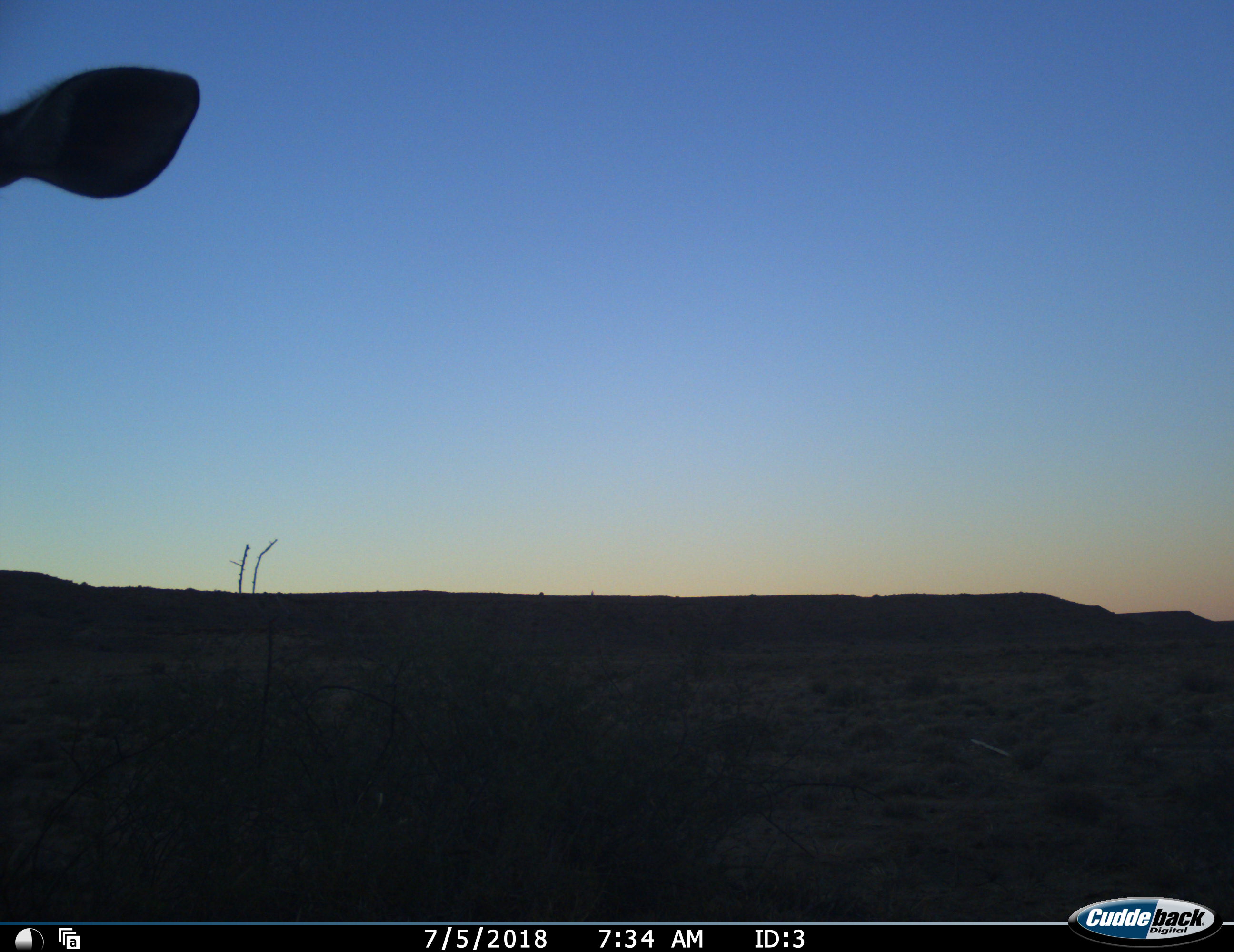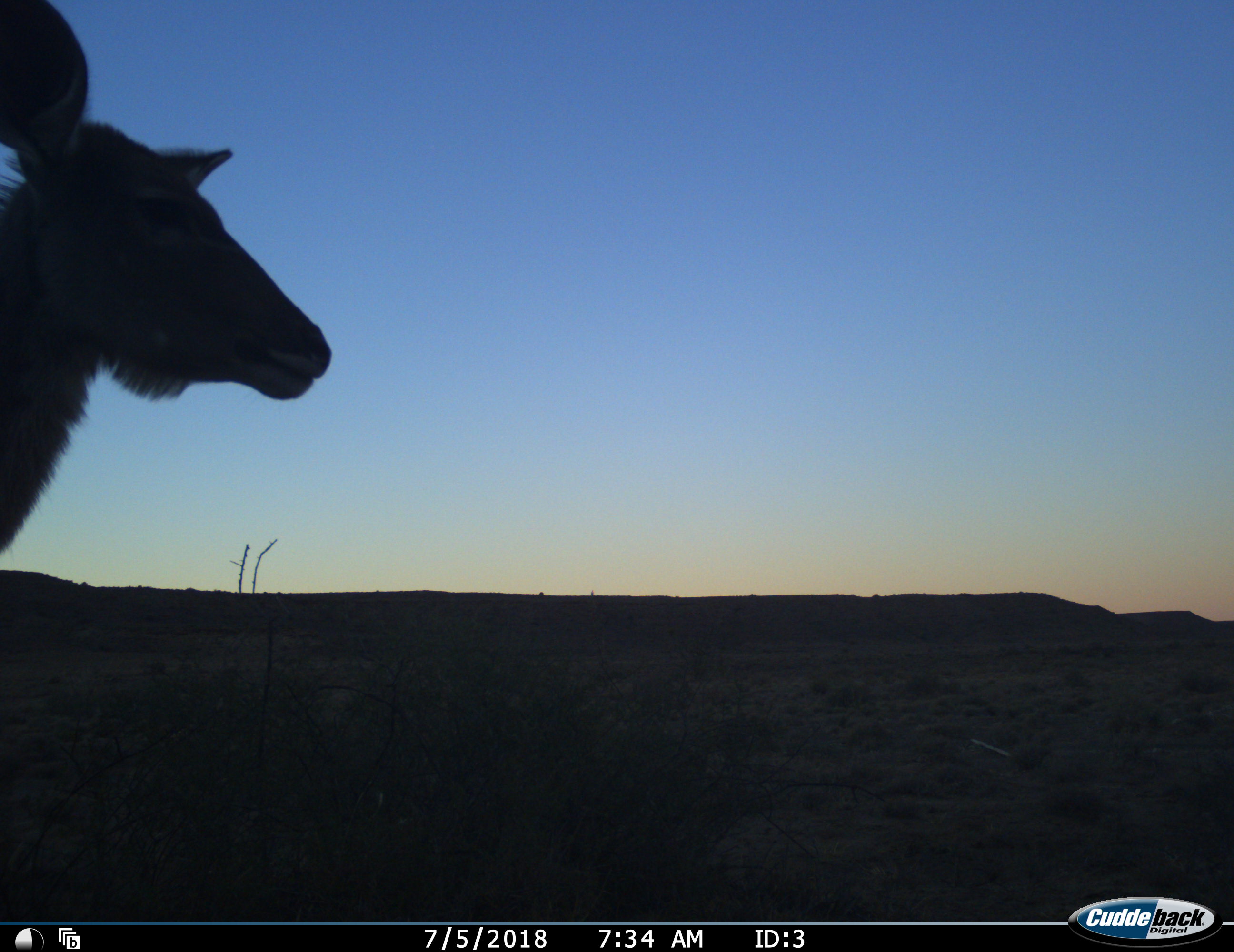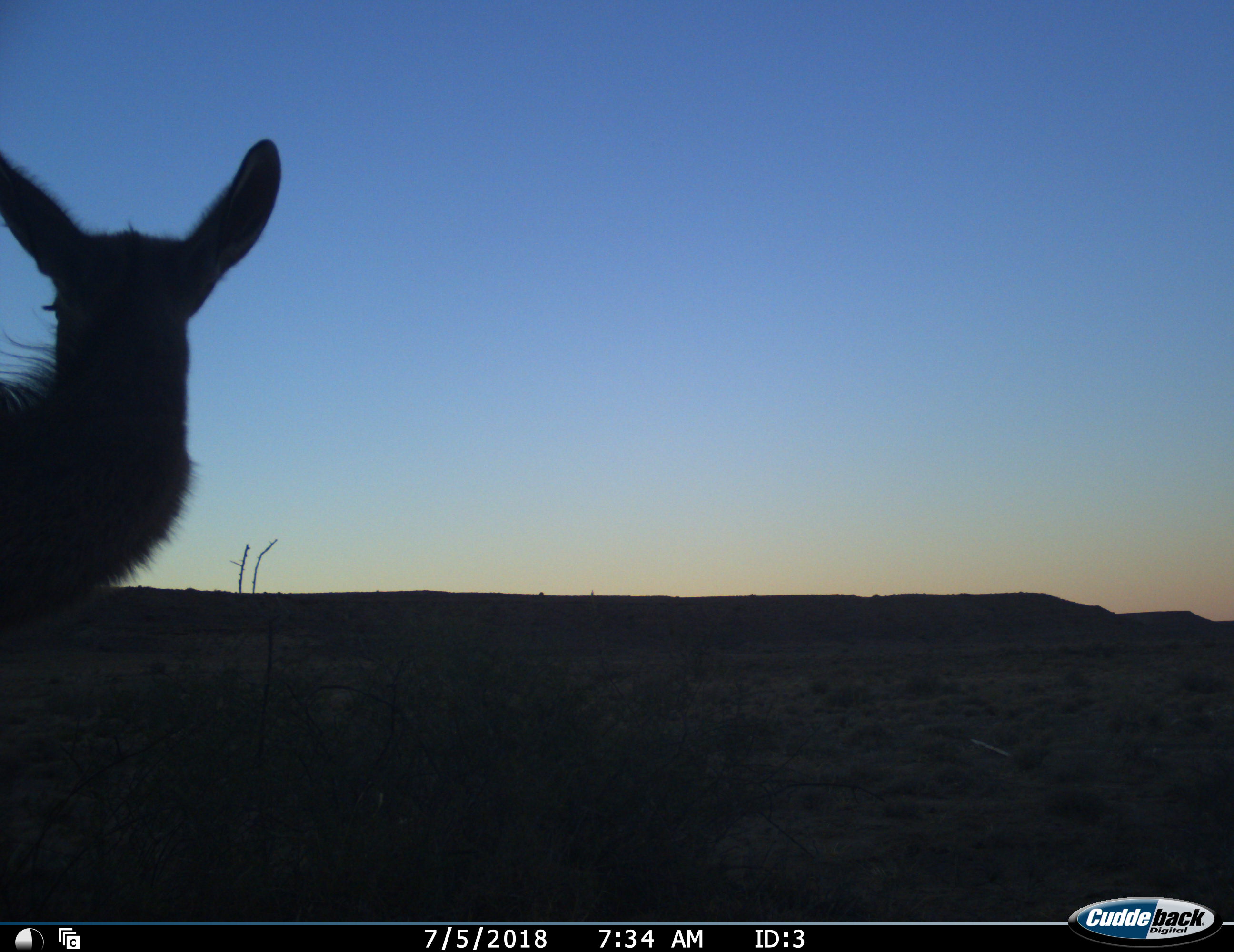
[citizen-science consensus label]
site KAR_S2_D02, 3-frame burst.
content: unidentified animal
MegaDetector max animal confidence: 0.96